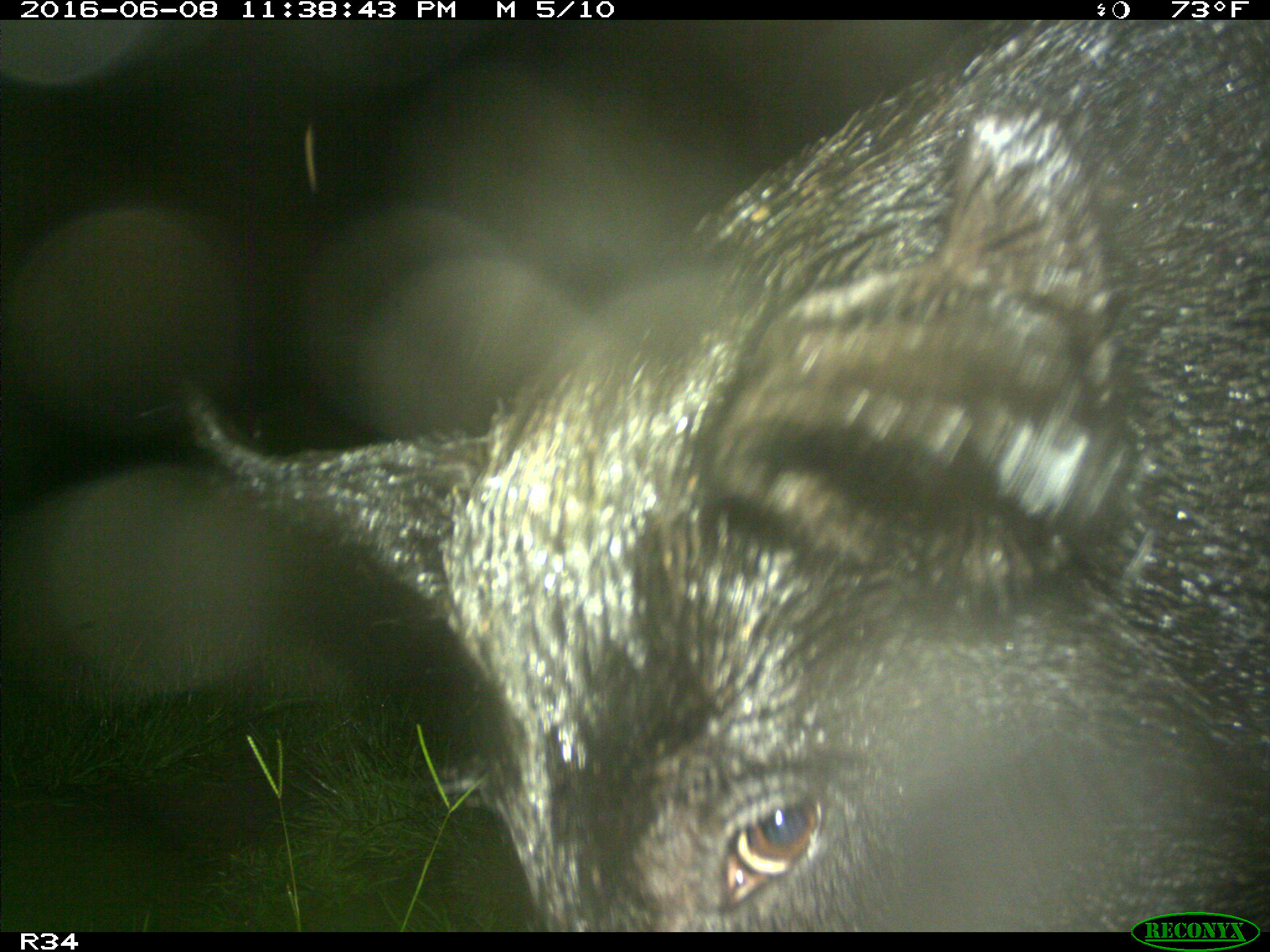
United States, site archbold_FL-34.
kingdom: Animalia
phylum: Chordata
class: Mammalia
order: Artiodactyla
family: Suidae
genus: Sus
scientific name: Sus scrofa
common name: wild boar